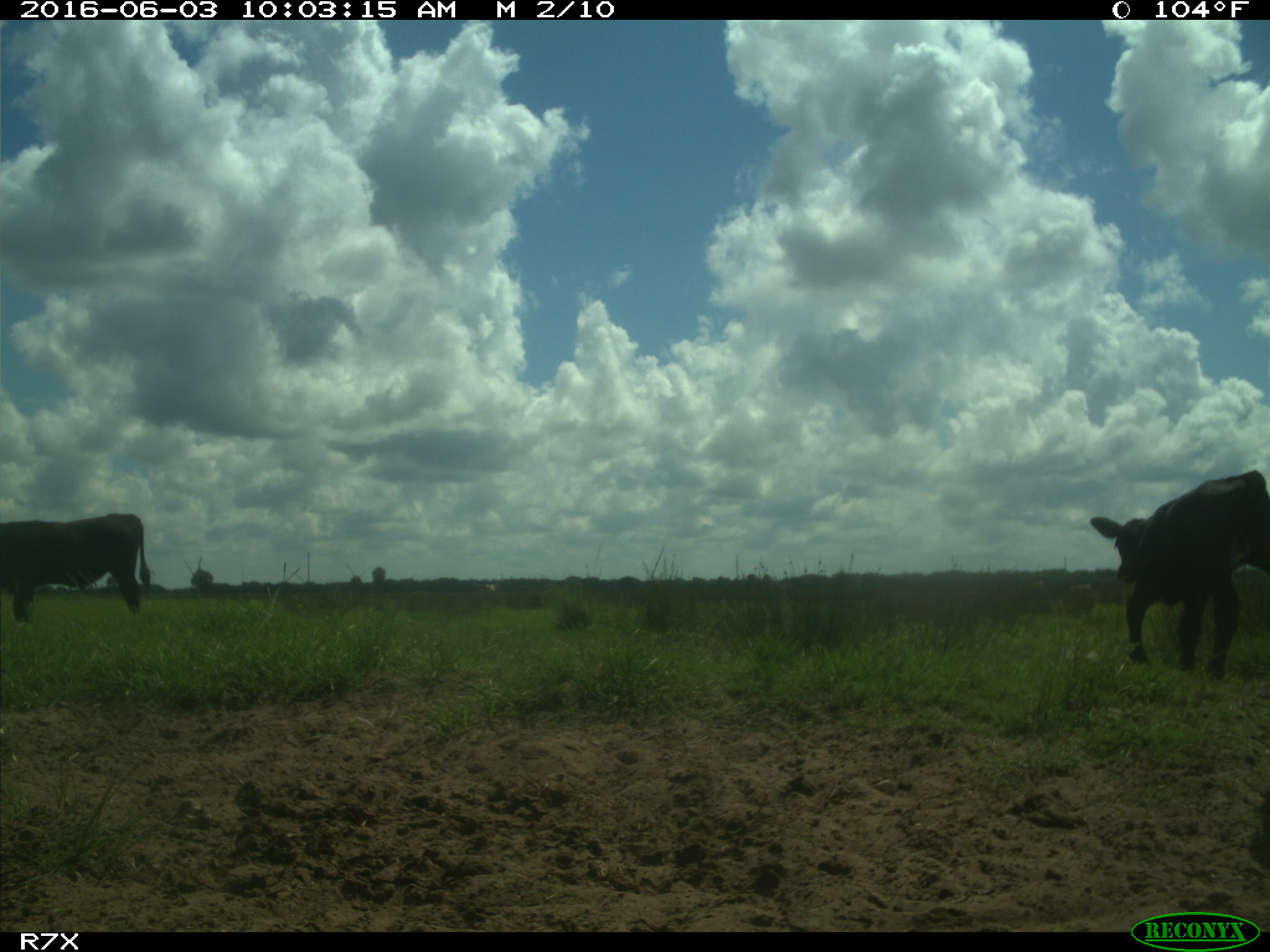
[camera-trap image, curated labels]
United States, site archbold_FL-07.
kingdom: Animalia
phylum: Chordata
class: Mammalia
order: Artiodactyla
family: Bovidae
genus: Bos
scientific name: Bos taurus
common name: domestic cow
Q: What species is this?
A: Bos taurus (domestic cow).